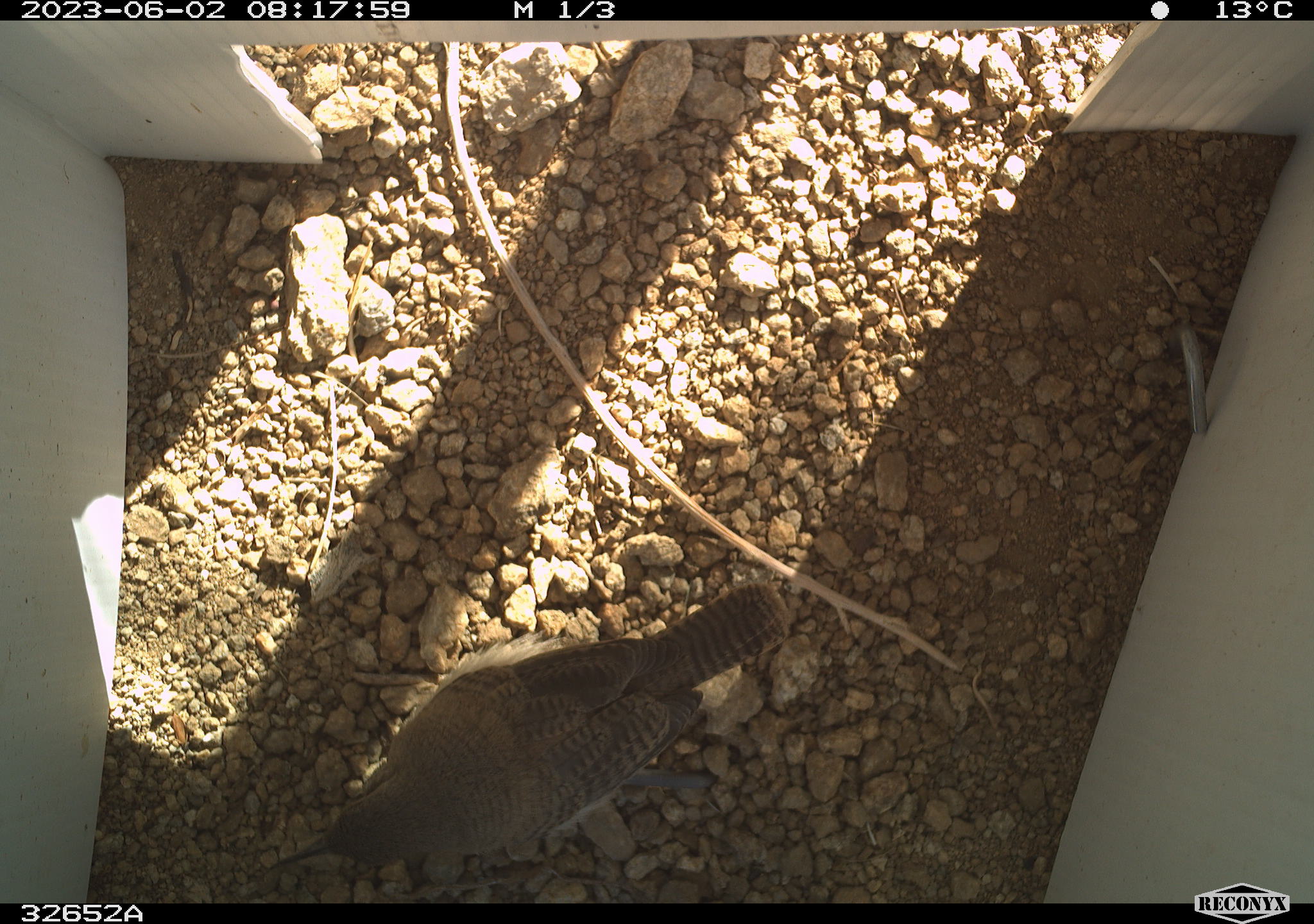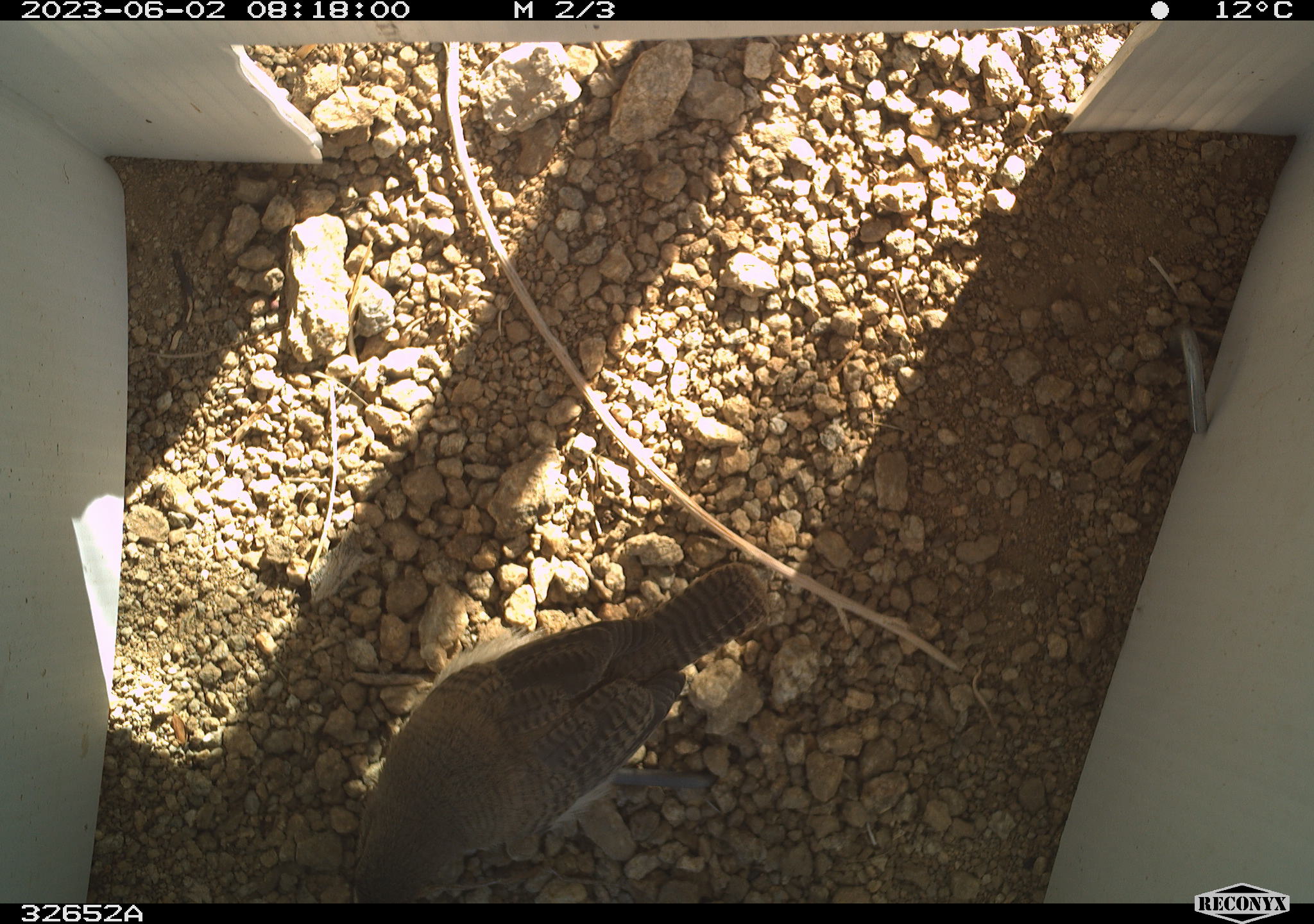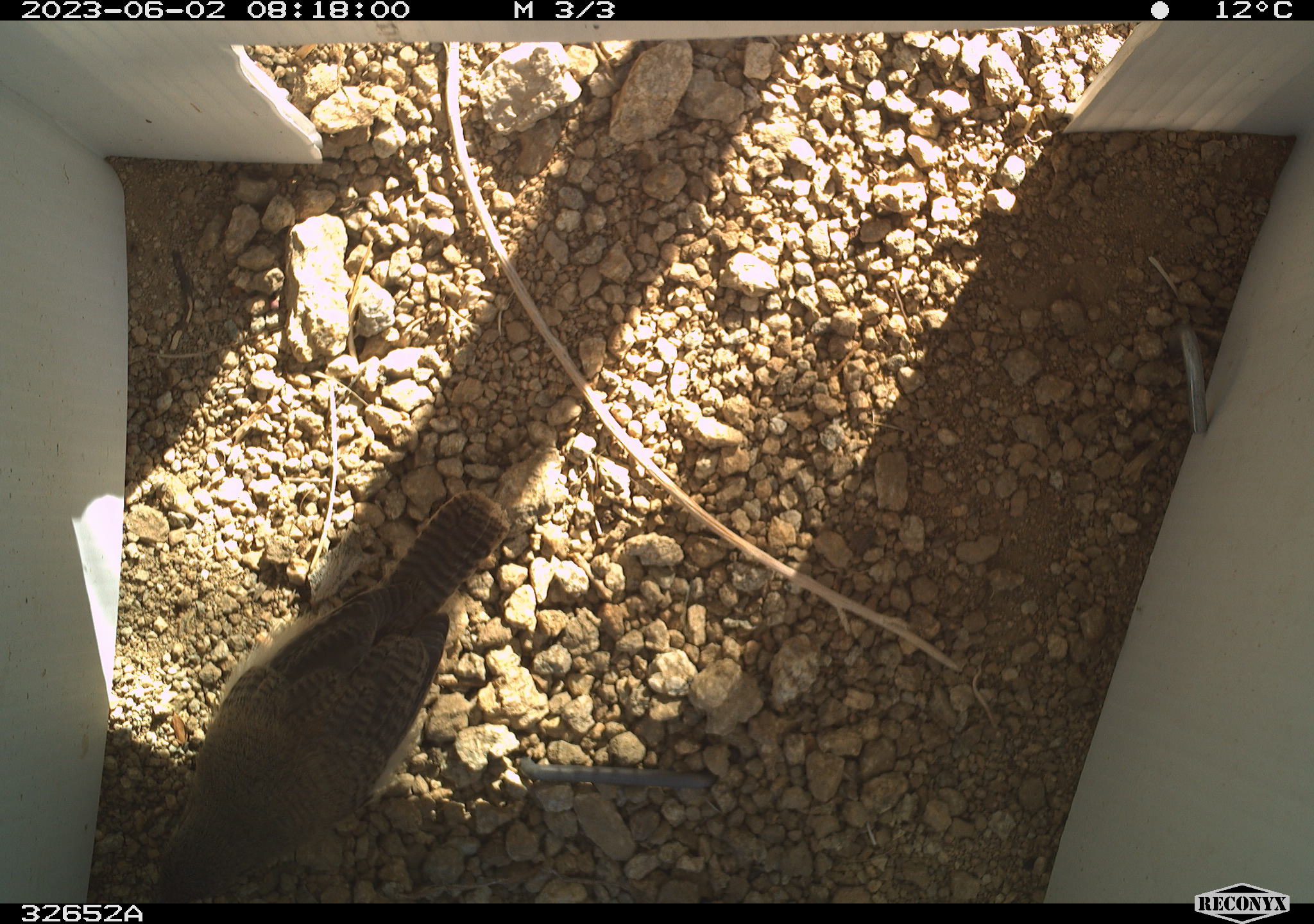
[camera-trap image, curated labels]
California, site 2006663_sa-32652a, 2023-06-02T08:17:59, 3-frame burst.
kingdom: Animalia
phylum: Chordata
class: Aves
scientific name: Aves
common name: bird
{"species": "bird (Aves)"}